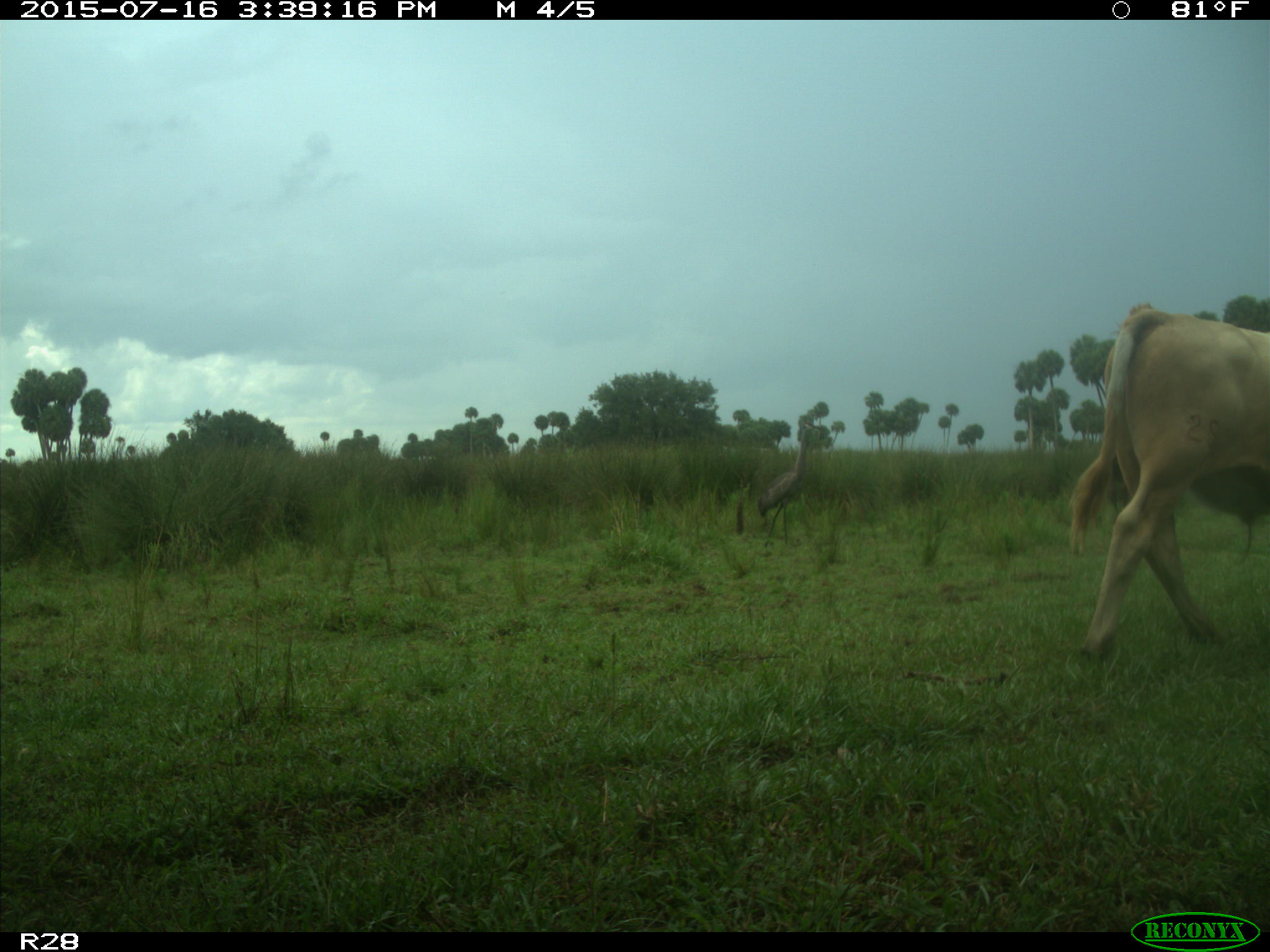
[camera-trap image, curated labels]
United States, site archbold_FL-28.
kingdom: Animalia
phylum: Chordata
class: Mammalia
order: Artiodactyla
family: Bovidae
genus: Bos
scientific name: Bos taurus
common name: domestic cow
Bos taurus (domestic cow).